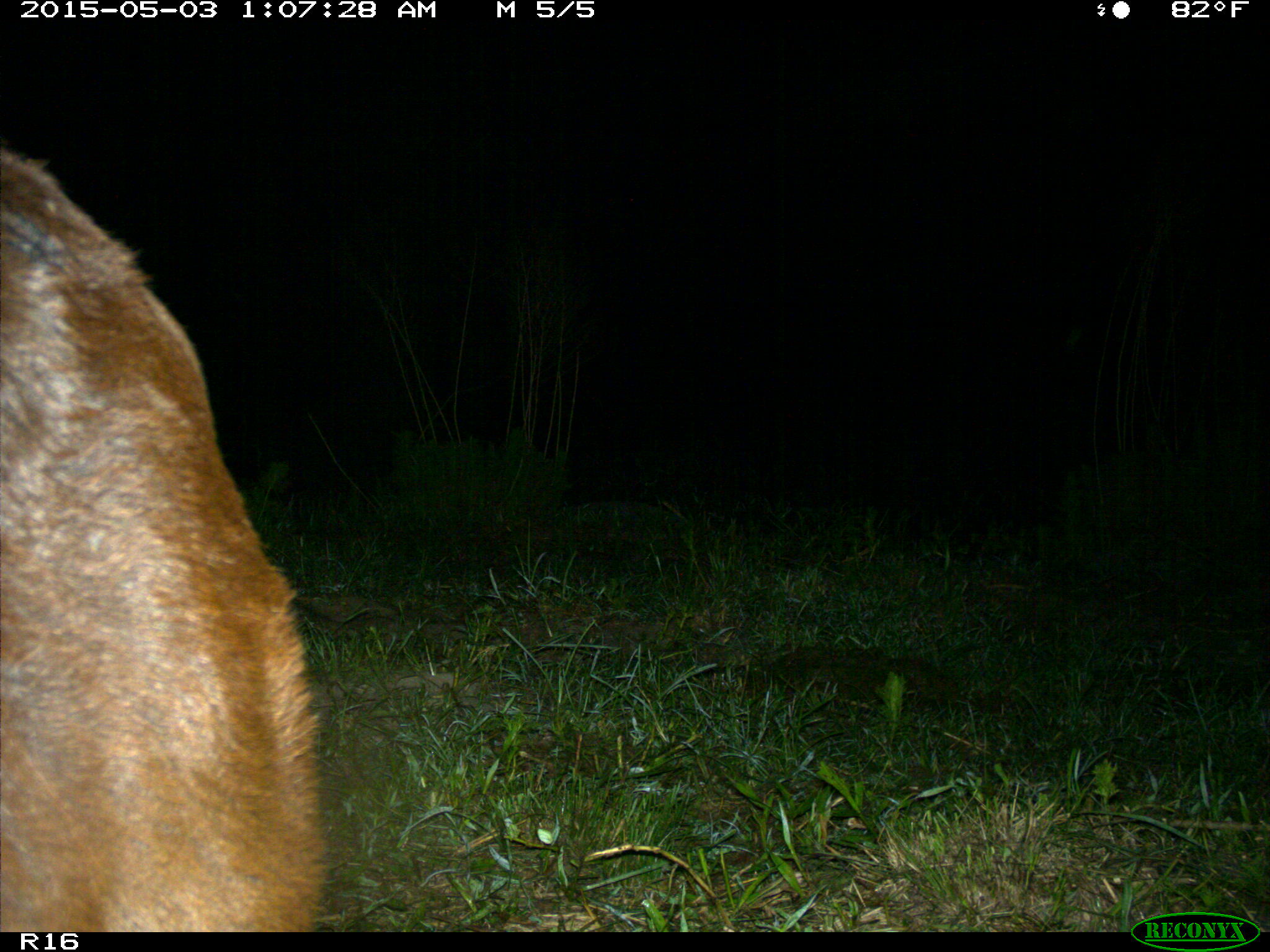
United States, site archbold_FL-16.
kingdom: Animalia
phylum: Chordata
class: Mammalia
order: Artiodactyla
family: Bovidae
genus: Bos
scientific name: Bos taurus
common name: domestic cow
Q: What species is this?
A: Bos taurus (domestic cow).